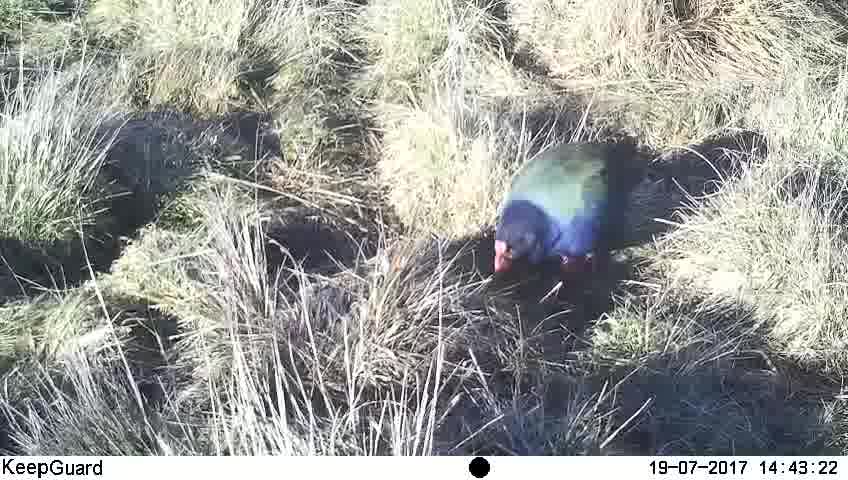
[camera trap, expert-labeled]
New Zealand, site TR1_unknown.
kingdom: Animalia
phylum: Chordata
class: Aves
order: Gruiformes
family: Rallidae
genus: Porphyrio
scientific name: Porphyrio mantelli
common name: takahe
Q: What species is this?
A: Takahe (Porphyrio mantelli).